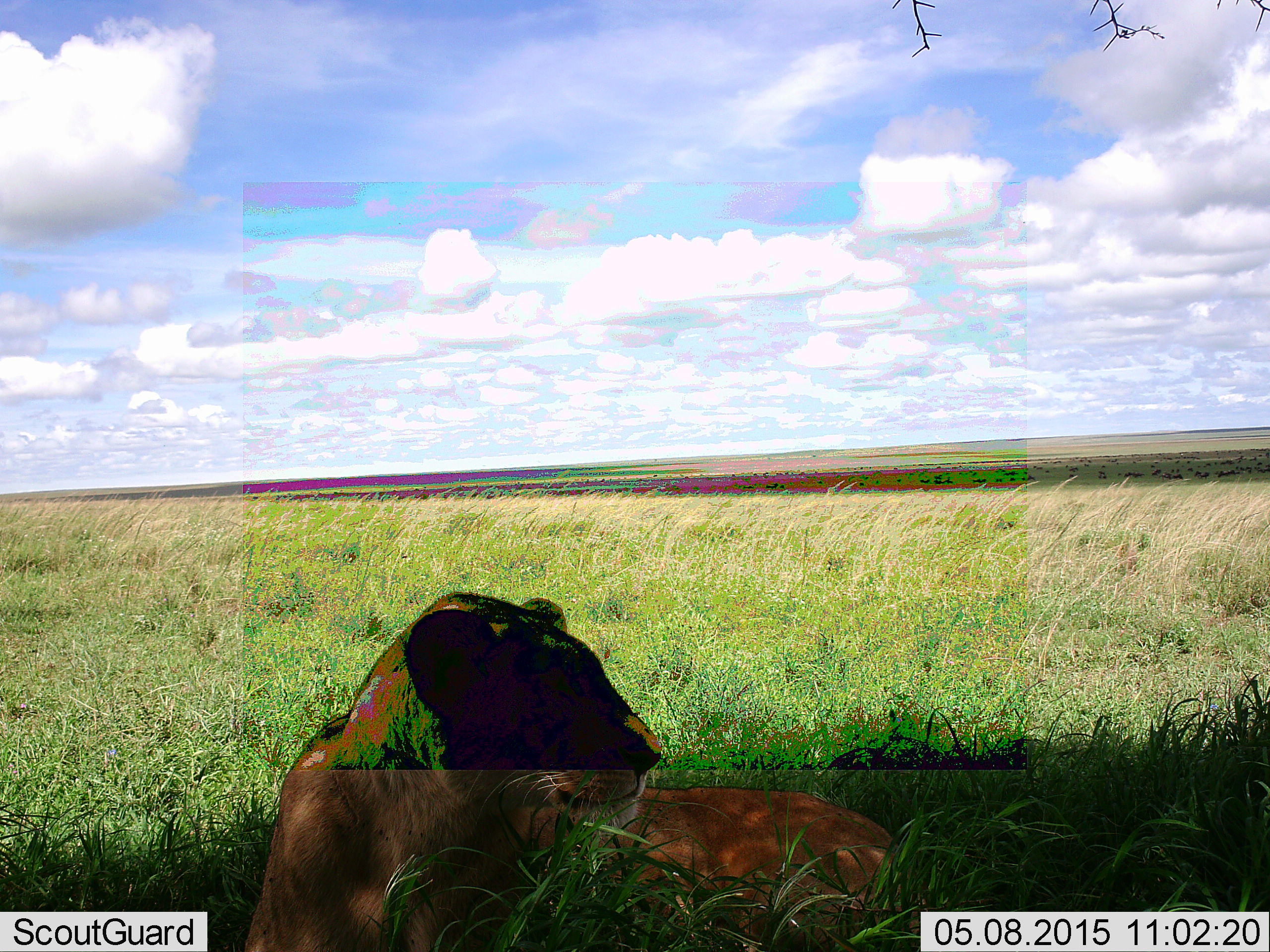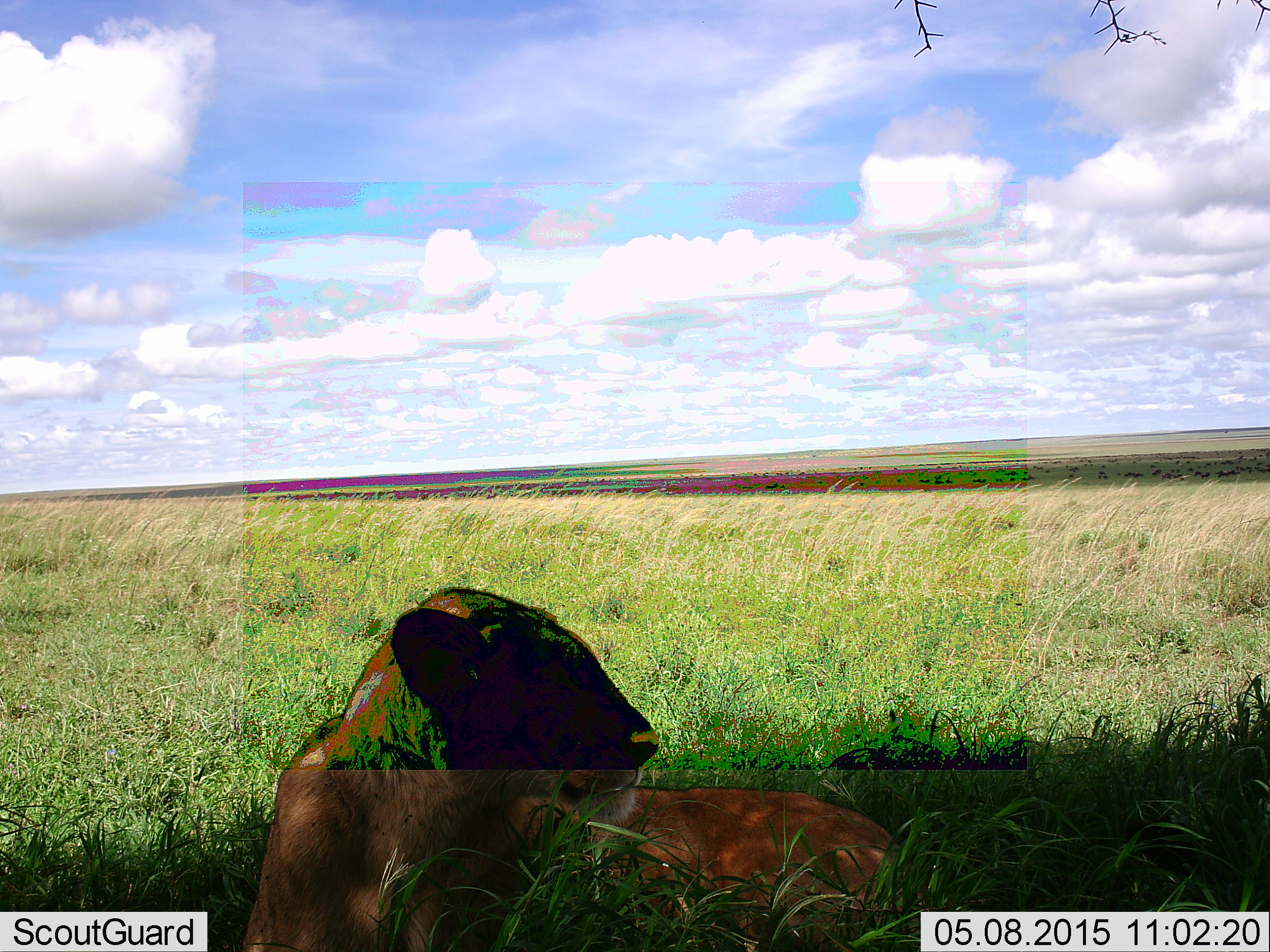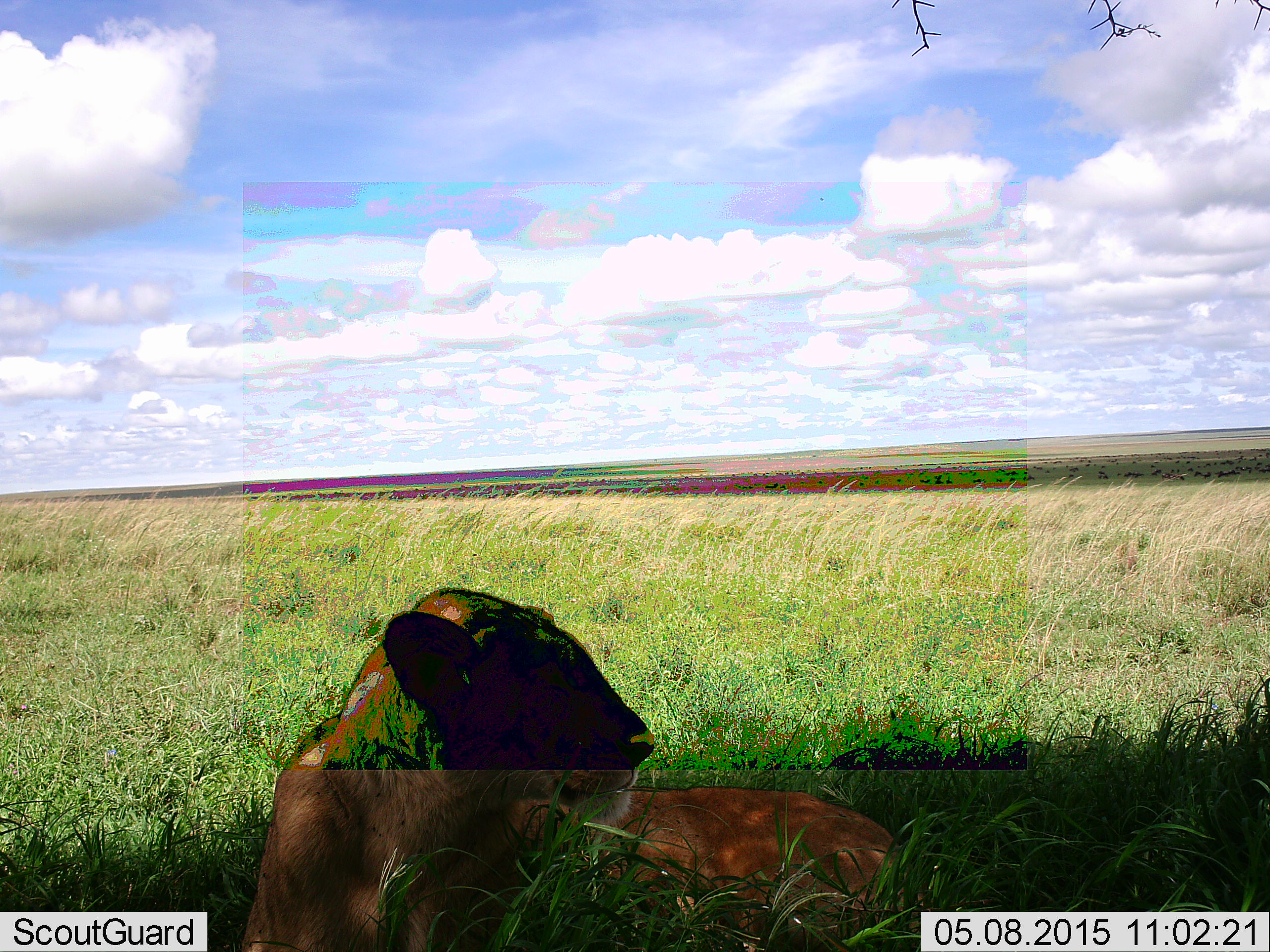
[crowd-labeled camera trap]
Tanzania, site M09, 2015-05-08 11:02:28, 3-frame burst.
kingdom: Animalia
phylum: Chordata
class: Mammalia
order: Carnivora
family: Felidae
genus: Panthera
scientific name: Panthera leo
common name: lion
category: lionfemale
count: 1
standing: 0%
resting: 100%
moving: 0%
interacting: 0%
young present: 0%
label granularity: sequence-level